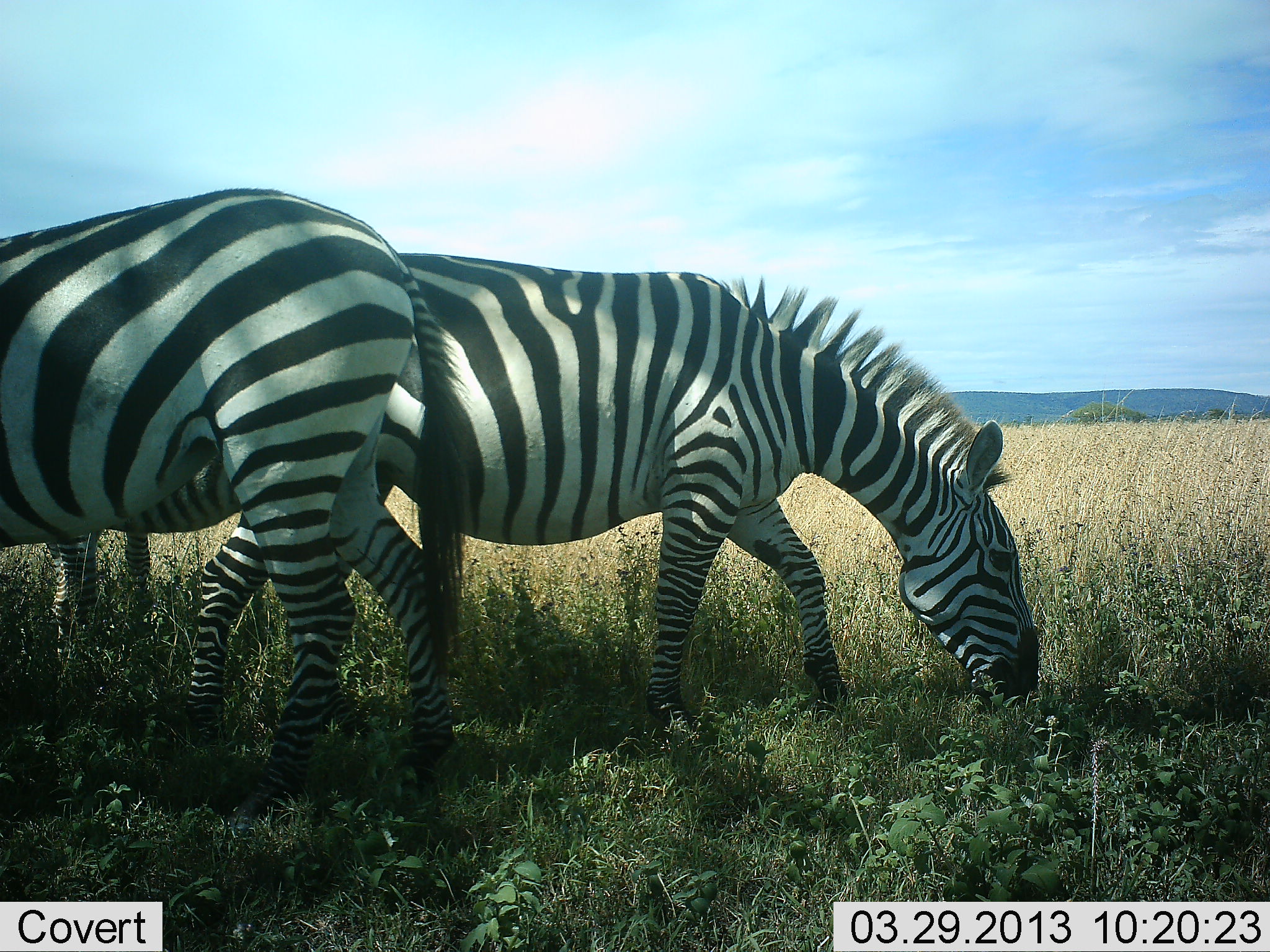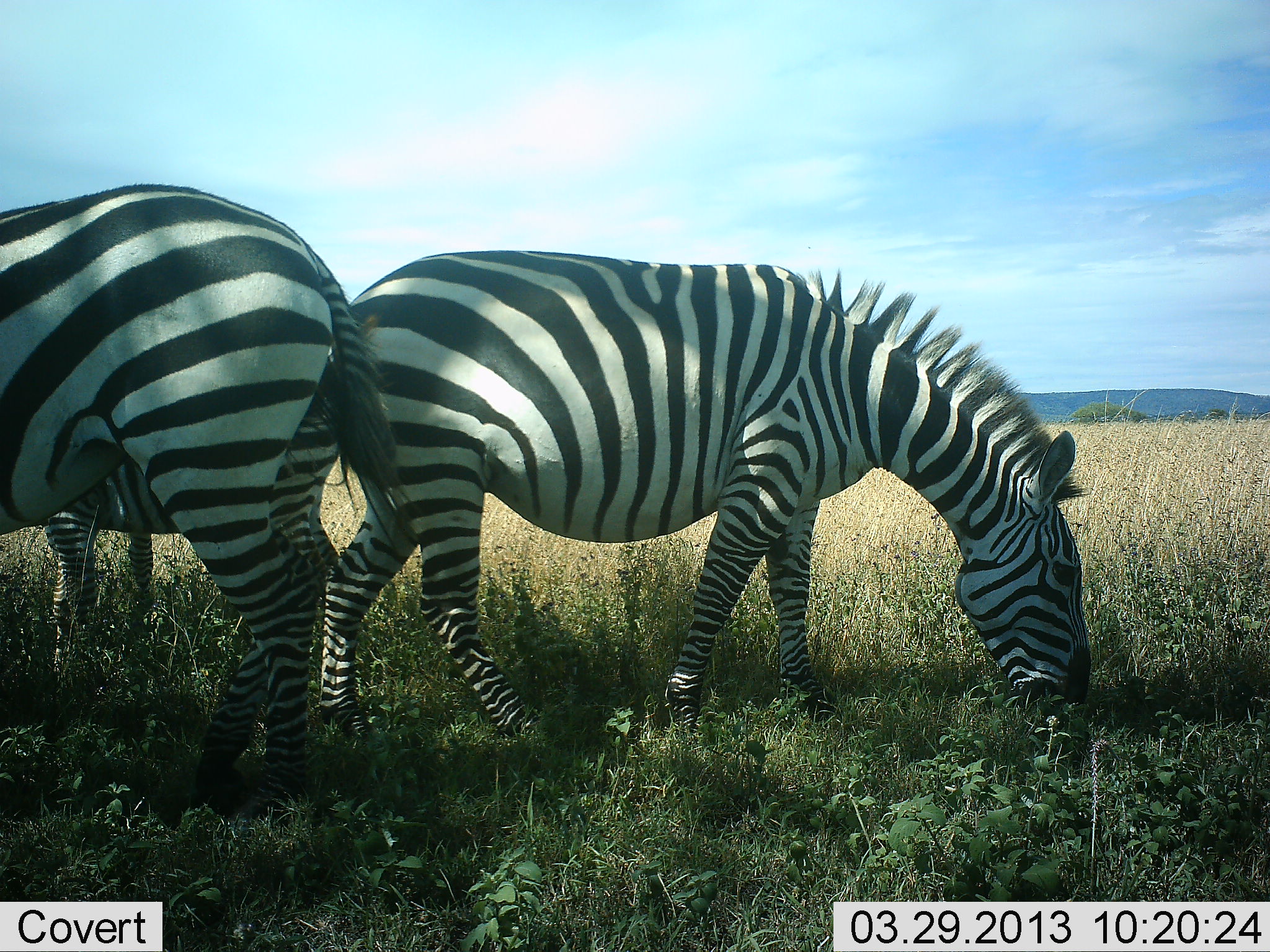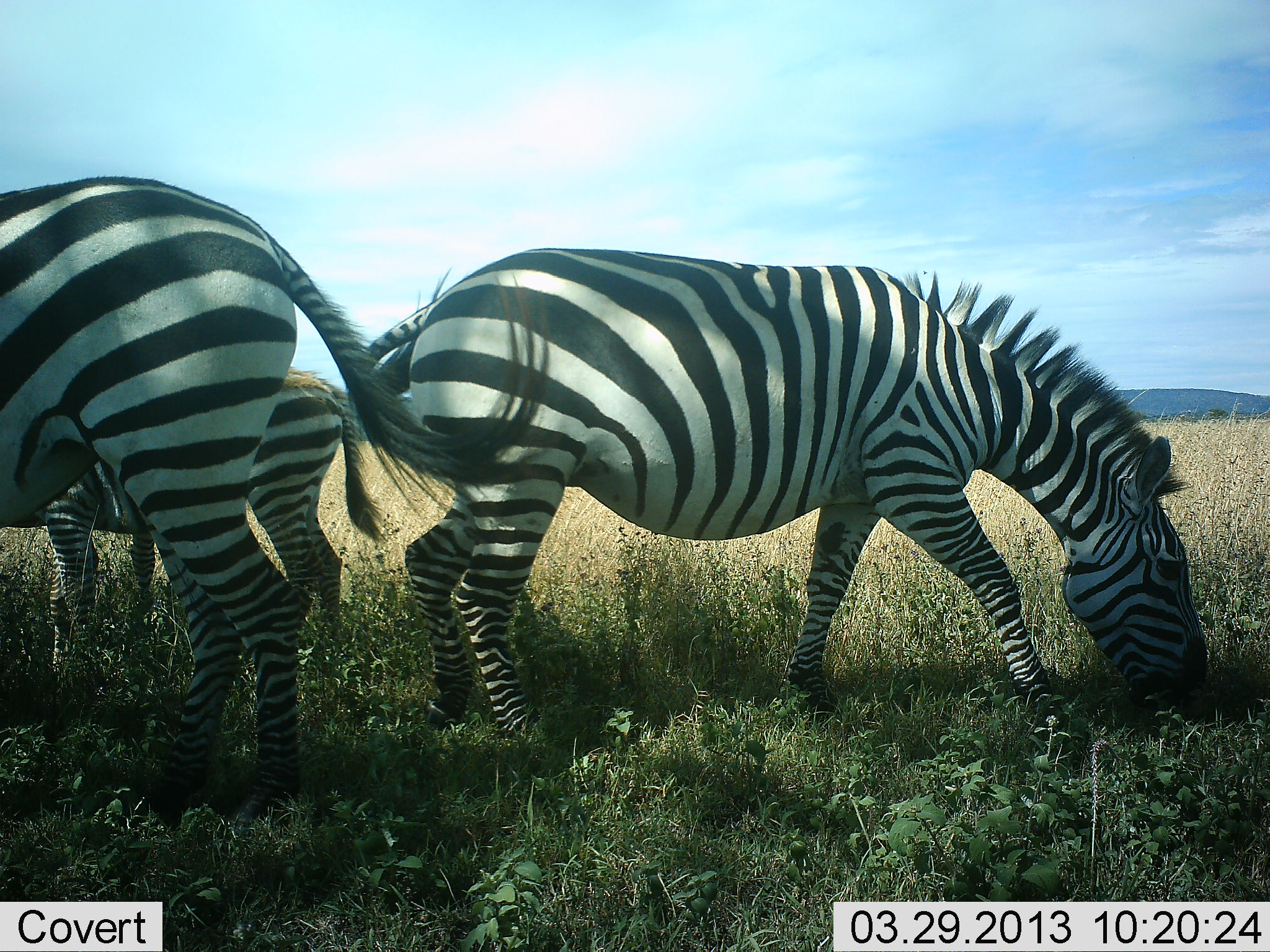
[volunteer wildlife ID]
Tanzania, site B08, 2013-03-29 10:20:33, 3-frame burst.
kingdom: Animalia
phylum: Chordata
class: Mammalia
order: Perissodactyla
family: Equidae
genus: Equus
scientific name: Equus quagga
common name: plains zebra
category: zebra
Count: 3.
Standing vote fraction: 37%.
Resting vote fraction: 0%.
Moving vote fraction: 0%.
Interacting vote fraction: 0%.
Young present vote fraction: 42%.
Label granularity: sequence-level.